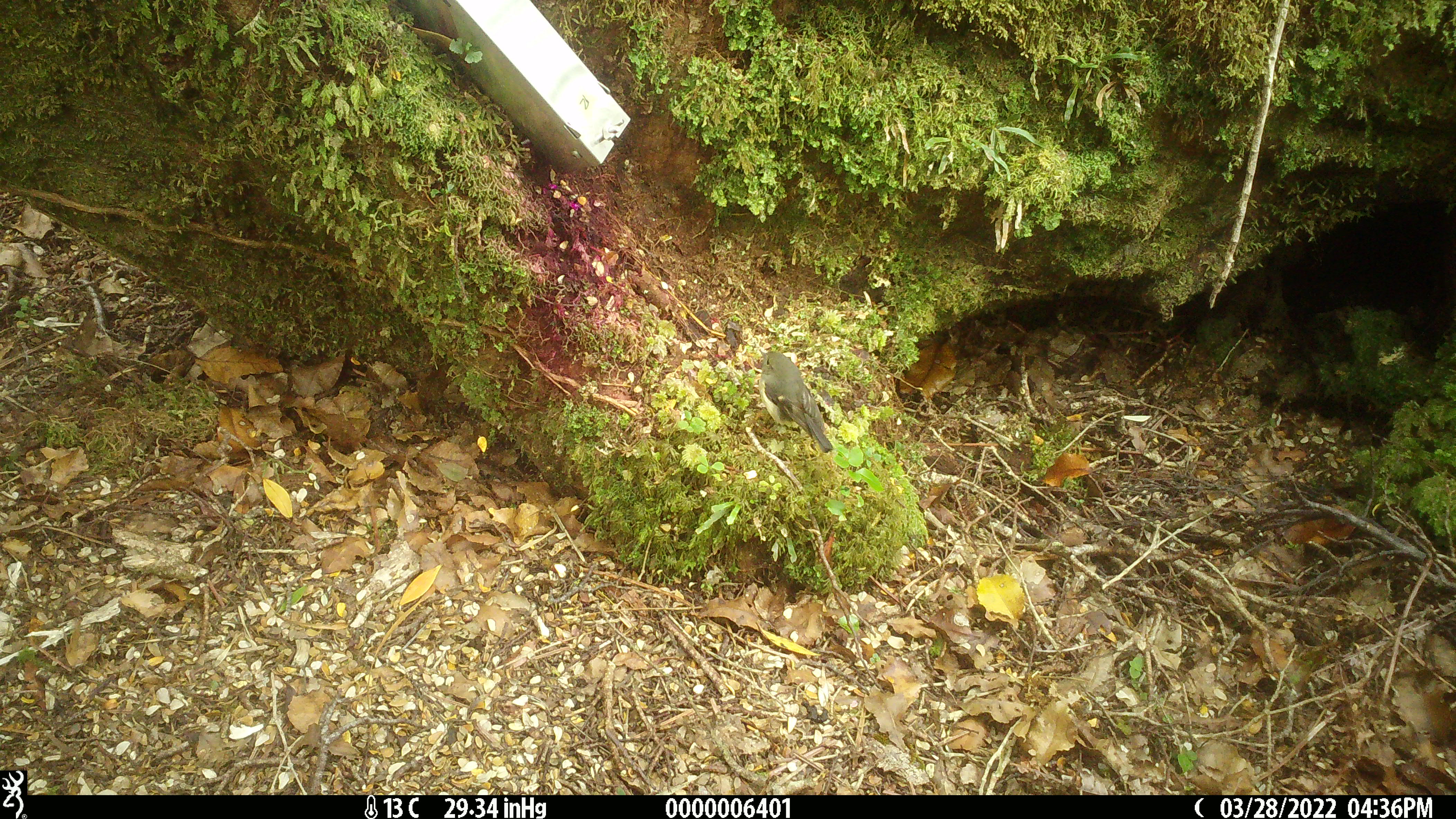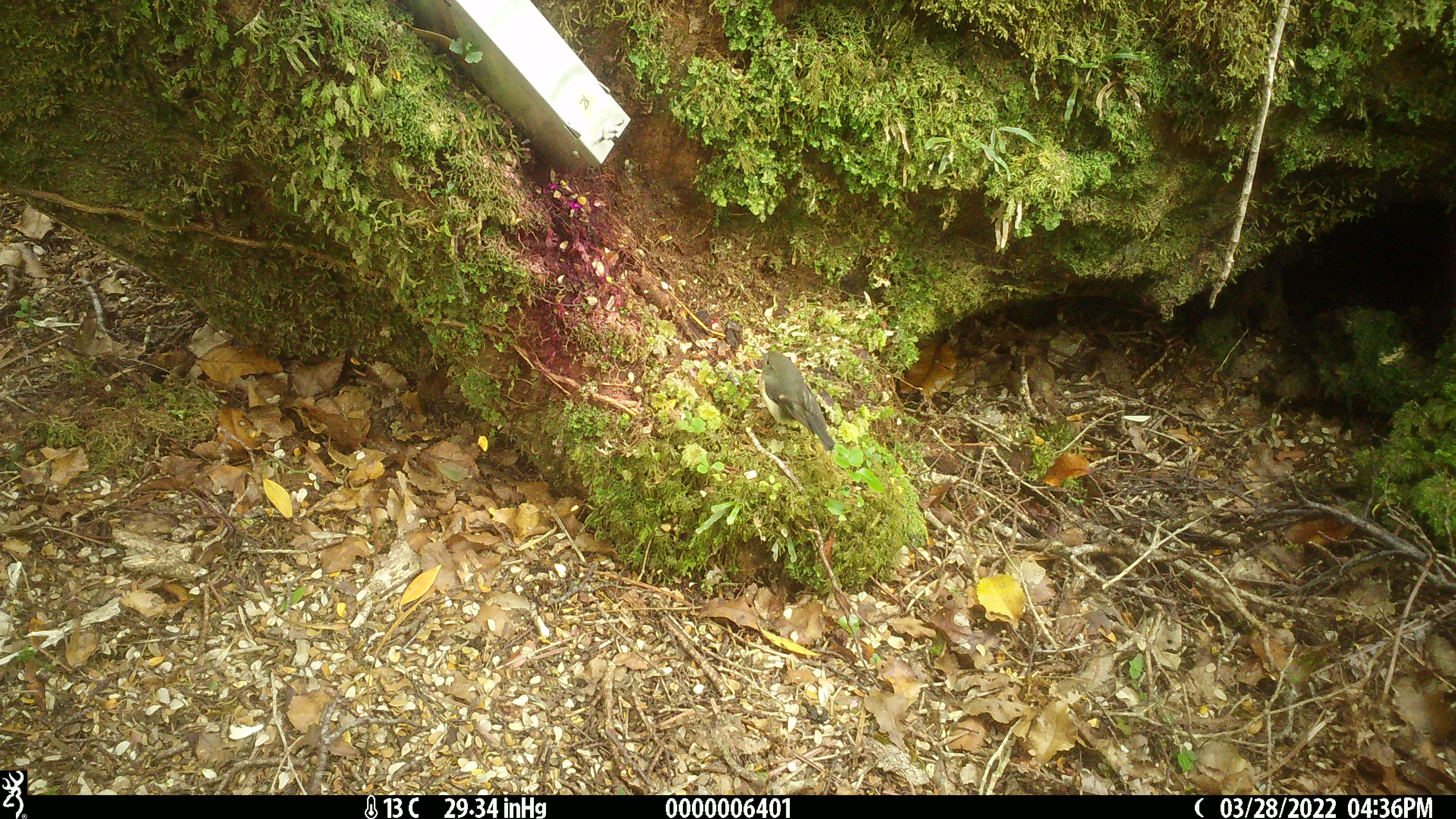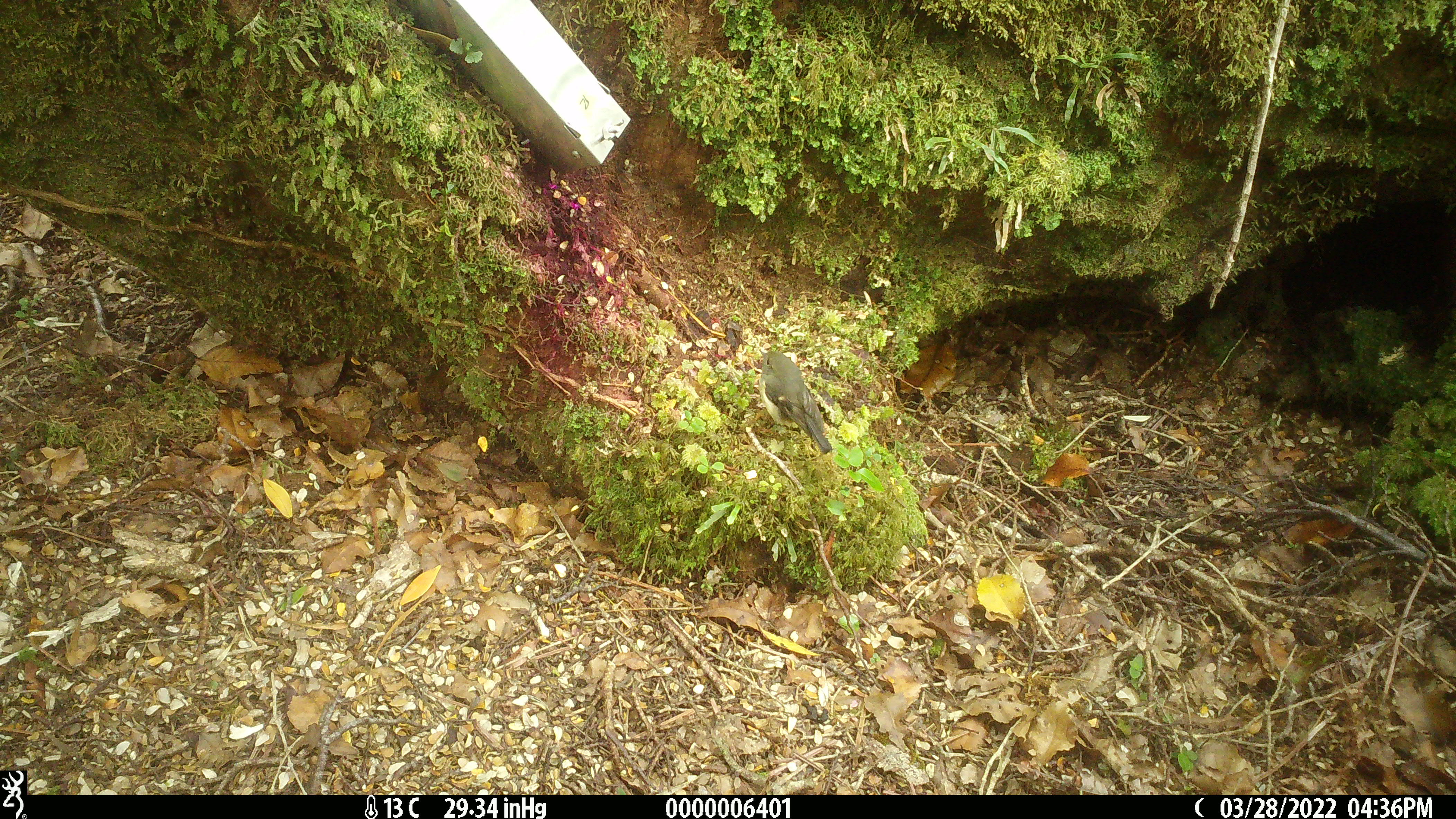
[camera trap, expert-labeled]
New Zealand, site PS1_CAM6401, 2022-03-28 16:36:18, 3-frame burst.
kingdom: Animalia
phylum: Chordata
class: Aves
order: Passeriformes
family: Petroicidae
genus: Petroica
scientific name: Petroica macrocephala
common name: tomtit